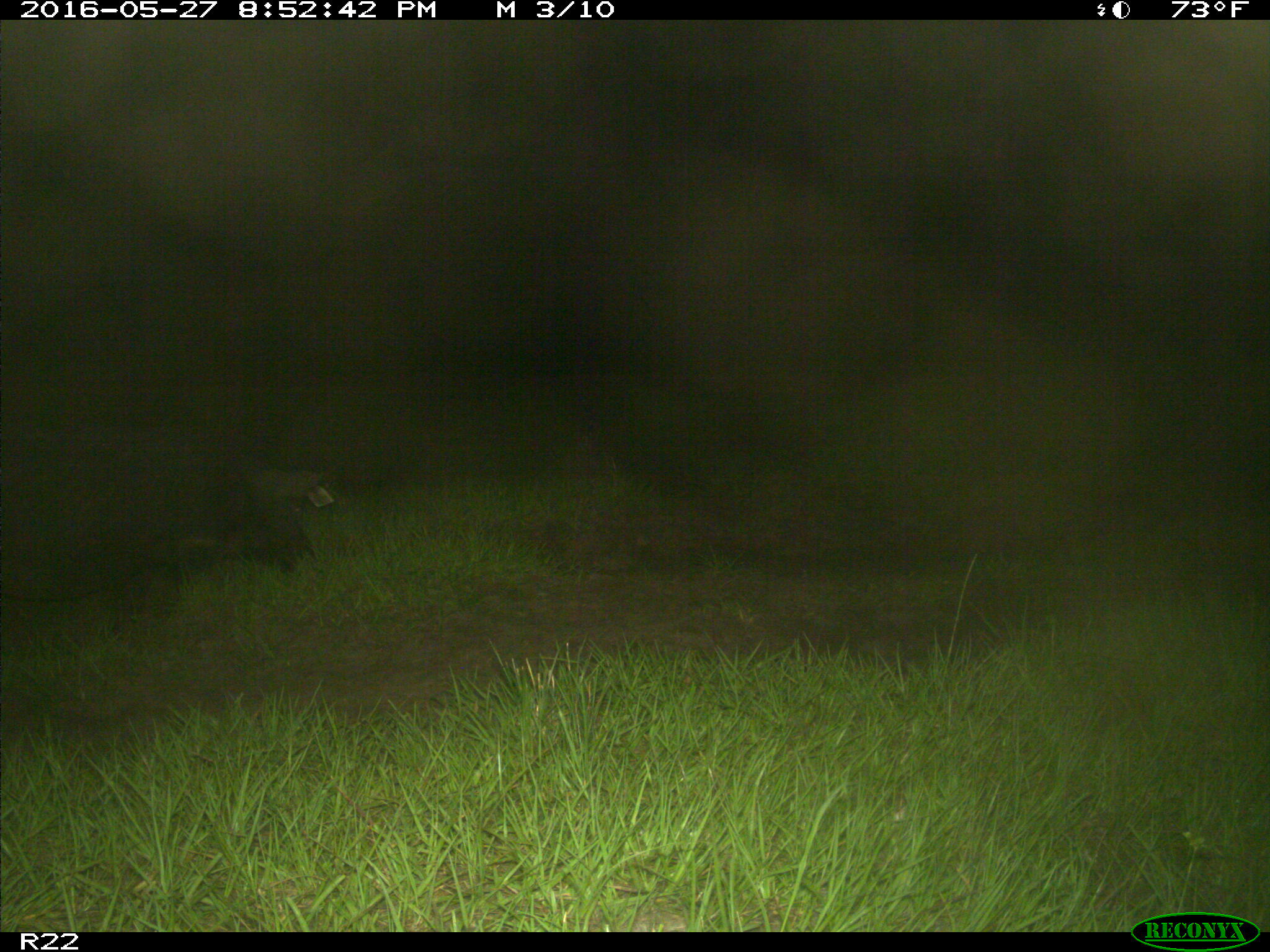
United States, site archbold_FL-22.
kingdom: Animalia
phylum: Chordata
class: Mammalia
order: Artiodactyla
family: Suidae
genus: Sus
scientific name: Sus scrofa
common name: wild boar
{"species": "Sus scrofa (wild boar)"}